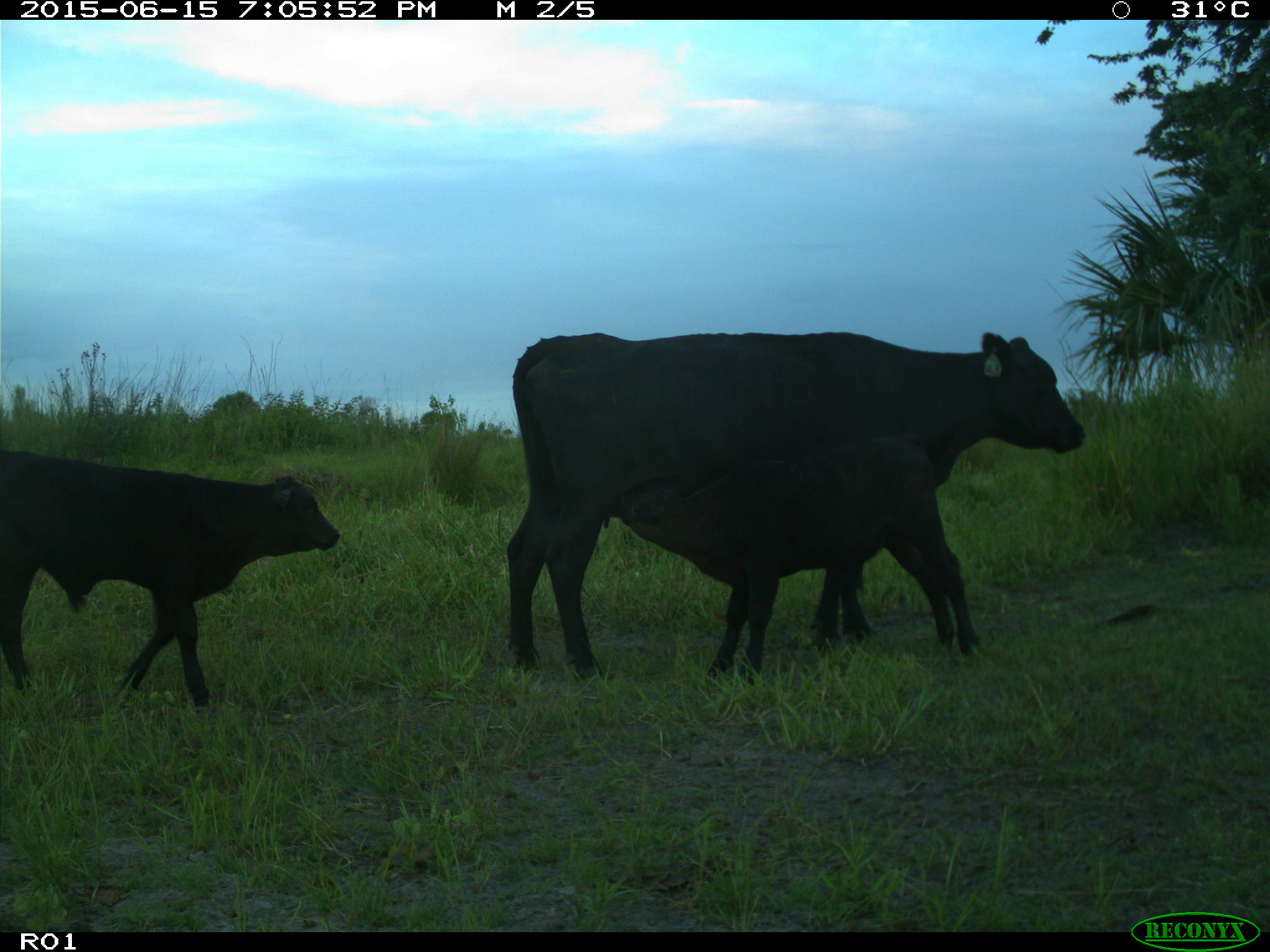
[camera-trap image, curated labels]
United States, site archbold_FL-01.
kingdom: Animalia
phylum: Chordata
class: Mammalia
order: Artiodactyla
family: Bovidae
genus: Bos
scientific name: Bos taurus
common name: domestic cow